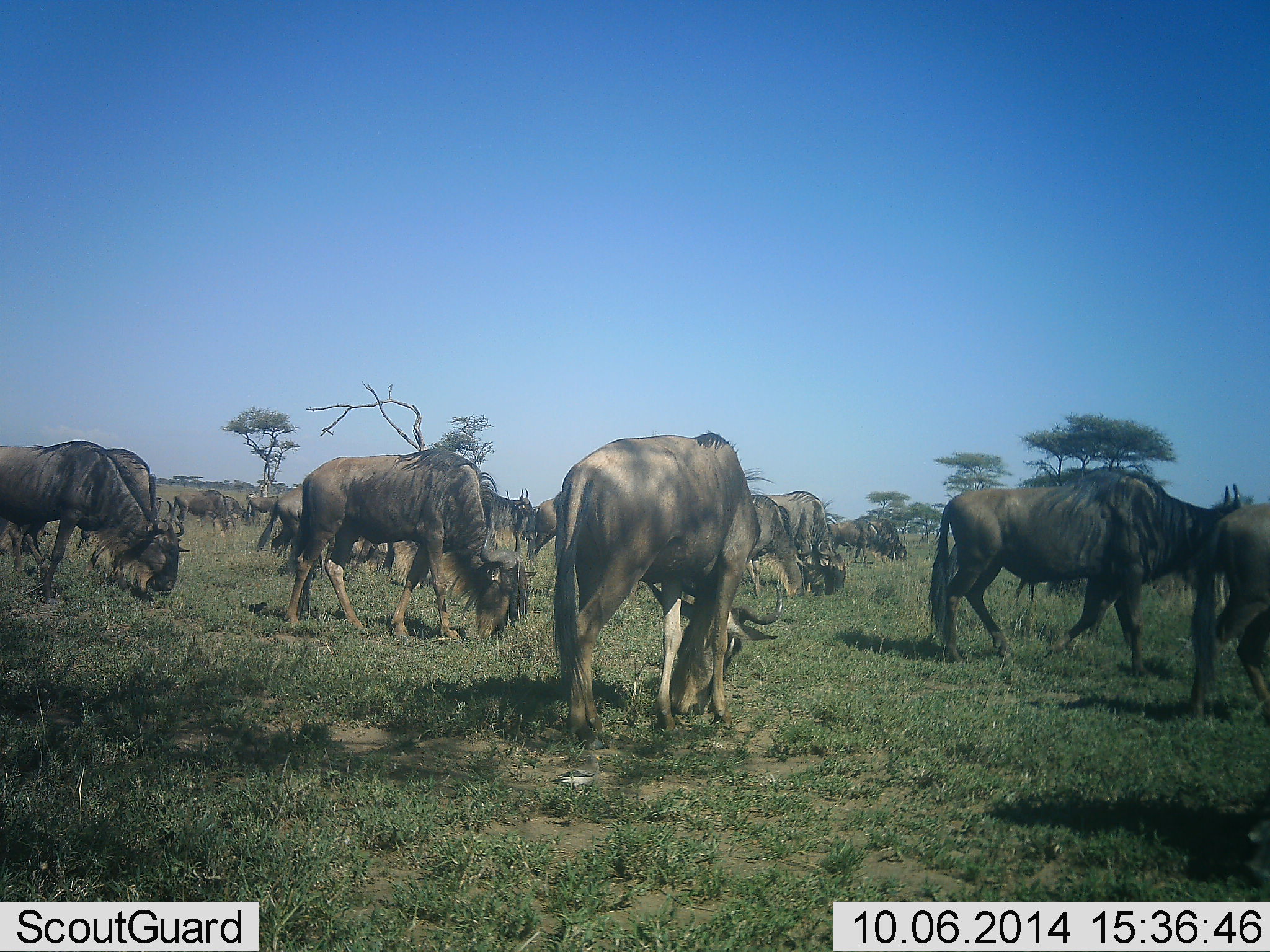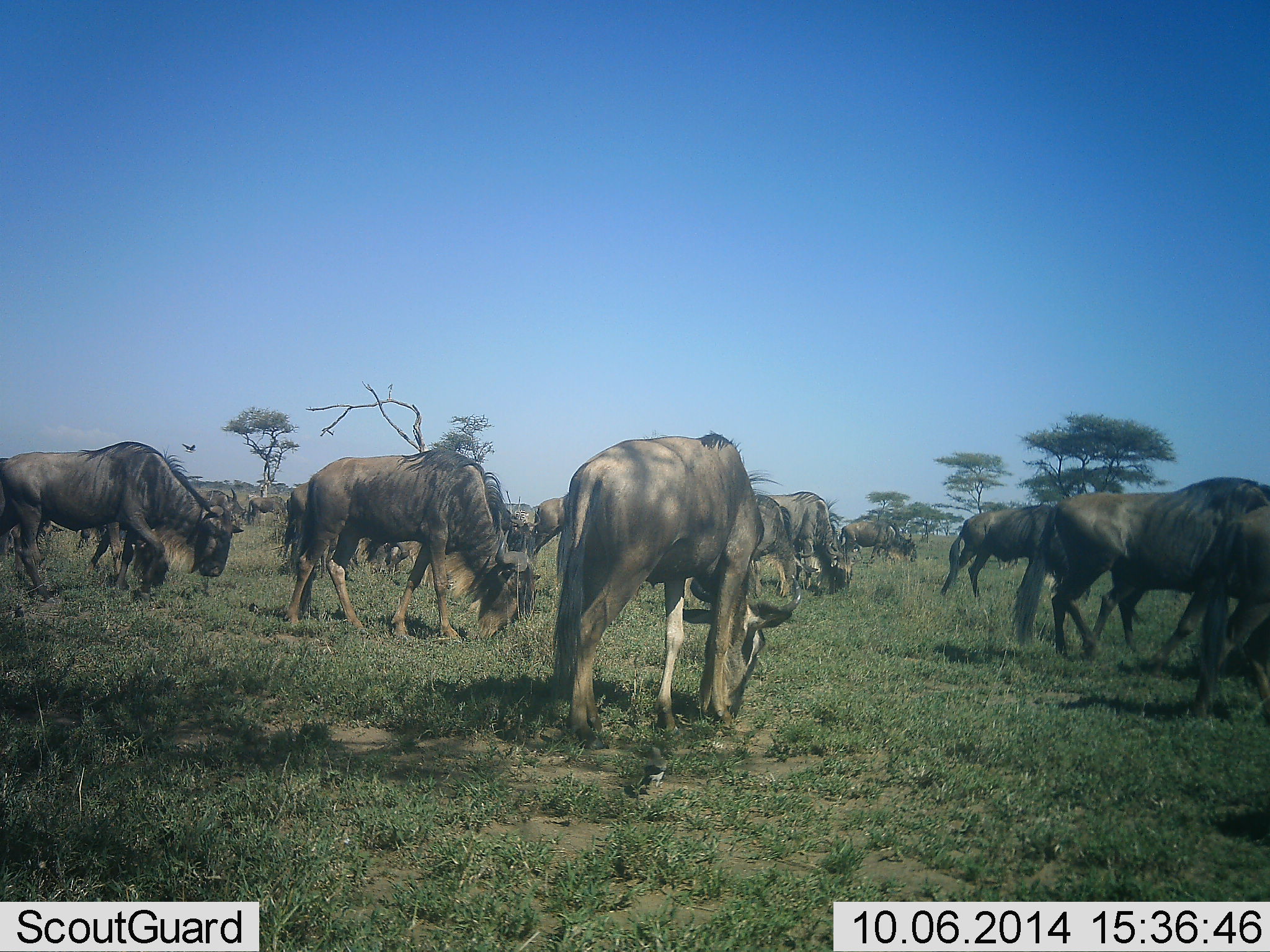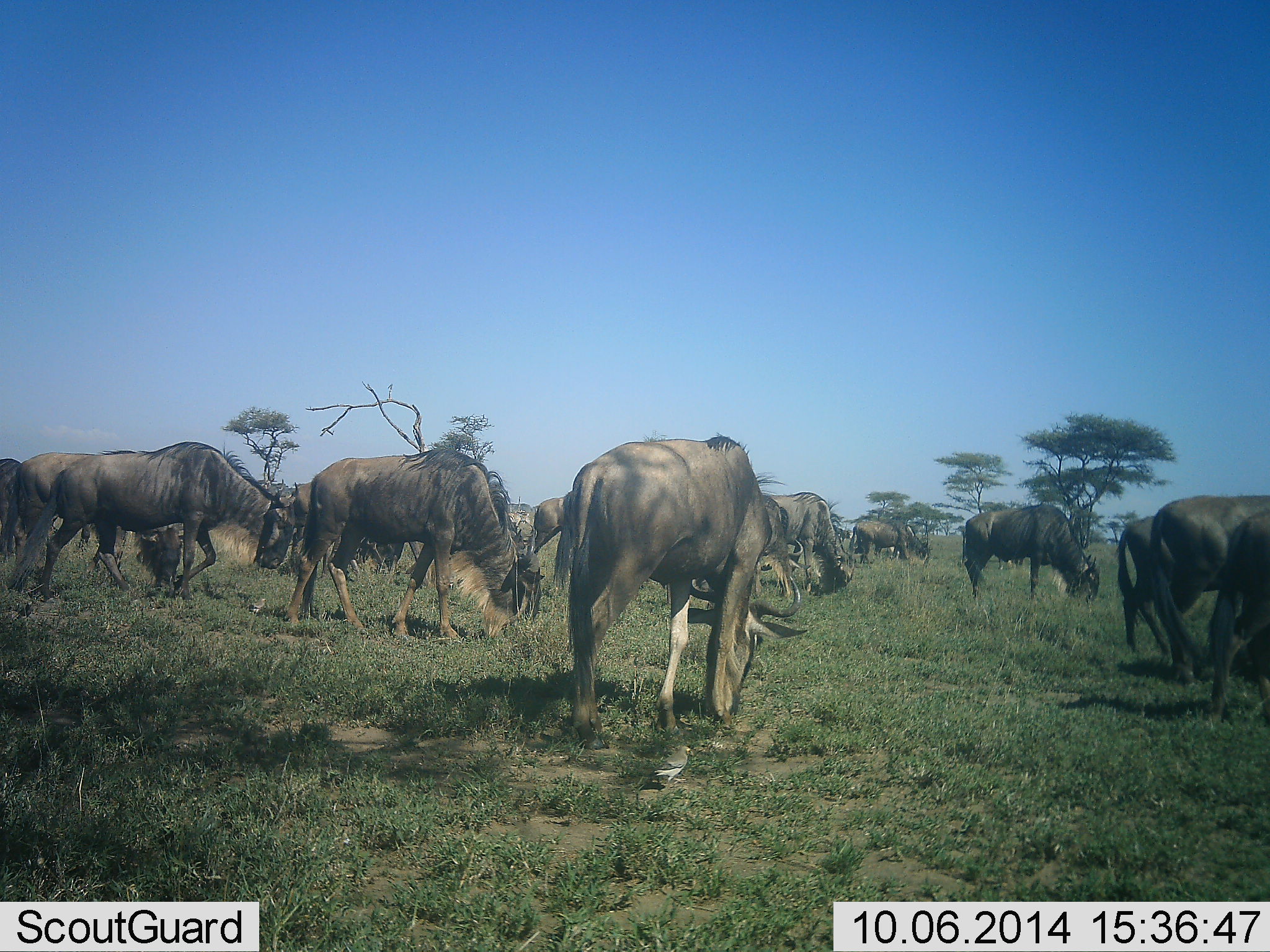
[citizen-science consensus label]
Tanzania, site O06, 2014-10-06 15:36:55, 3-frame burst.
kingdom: Animalia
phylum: Chordata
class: Mammalia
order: Artiodactyla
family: Bovidae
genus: Connochaetes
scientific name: Connochaetes taurinus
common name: blue wildebeest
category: wildebeest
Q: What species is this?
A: Wildebeest (blue wildebeest) (Connochaetes taurinus).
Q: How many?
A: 11-50.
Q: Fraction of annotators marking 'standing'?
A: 23%.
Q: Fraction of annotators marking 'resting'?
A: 0%.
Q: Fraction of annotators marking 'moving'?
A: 69%.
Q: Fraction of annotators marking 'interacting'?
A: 0%.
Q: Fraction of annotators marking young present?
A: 0%.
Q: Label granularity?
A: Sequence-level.